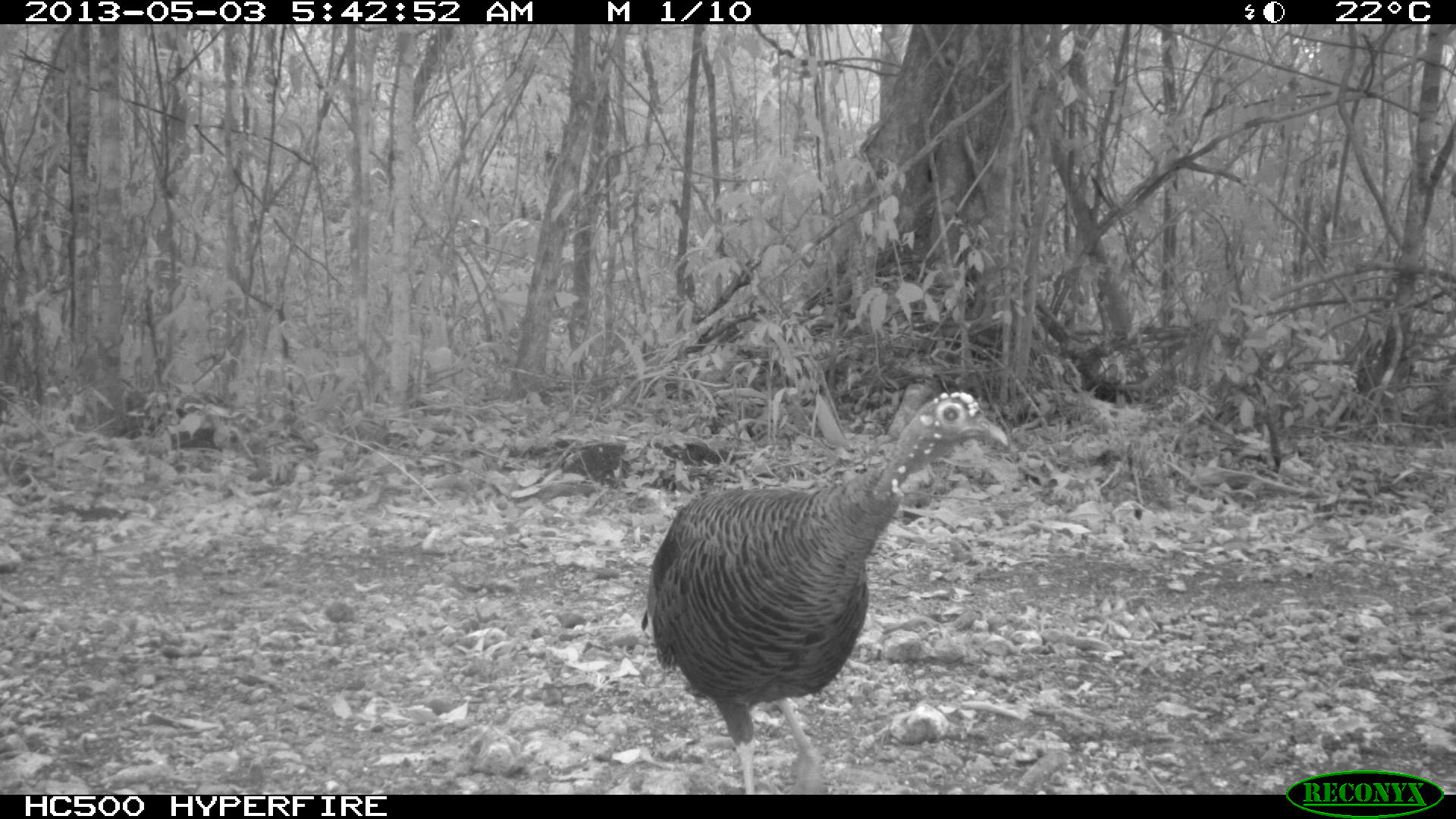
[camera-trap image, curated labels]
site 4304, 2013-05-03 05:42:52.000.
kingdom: Animalia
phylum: Chordata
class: Aves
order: Galliformes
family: Phasianidae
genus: Meleagris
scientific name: Meleagris ocellata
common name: ocellated turkey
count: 1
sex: female